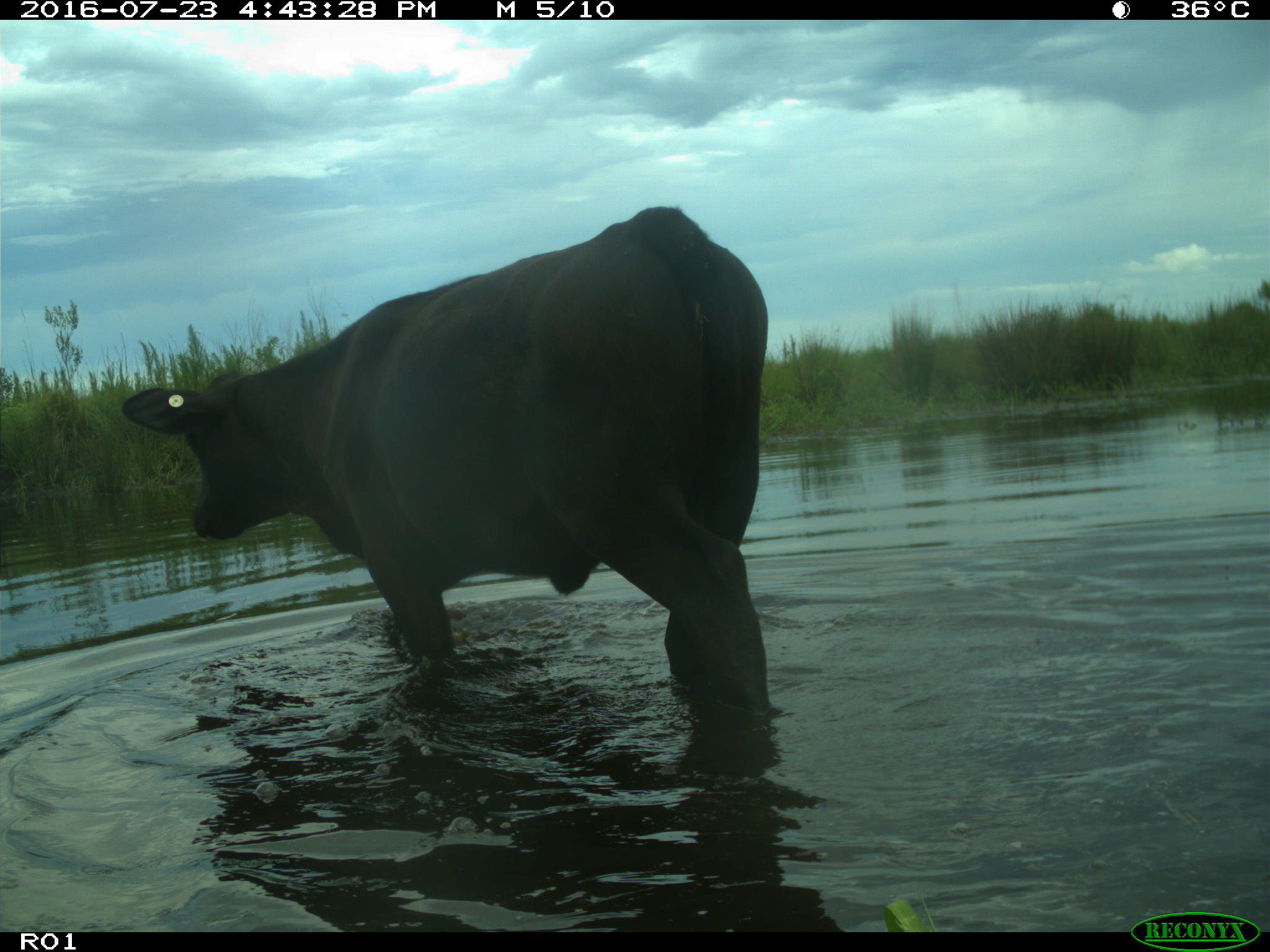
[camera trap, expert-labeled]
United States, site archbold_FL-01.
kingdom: Animalia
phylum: Chordata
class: Mammalia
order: Artiodactyla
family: Bovidae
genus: Bos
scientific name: Bos taurus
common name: domestic cow